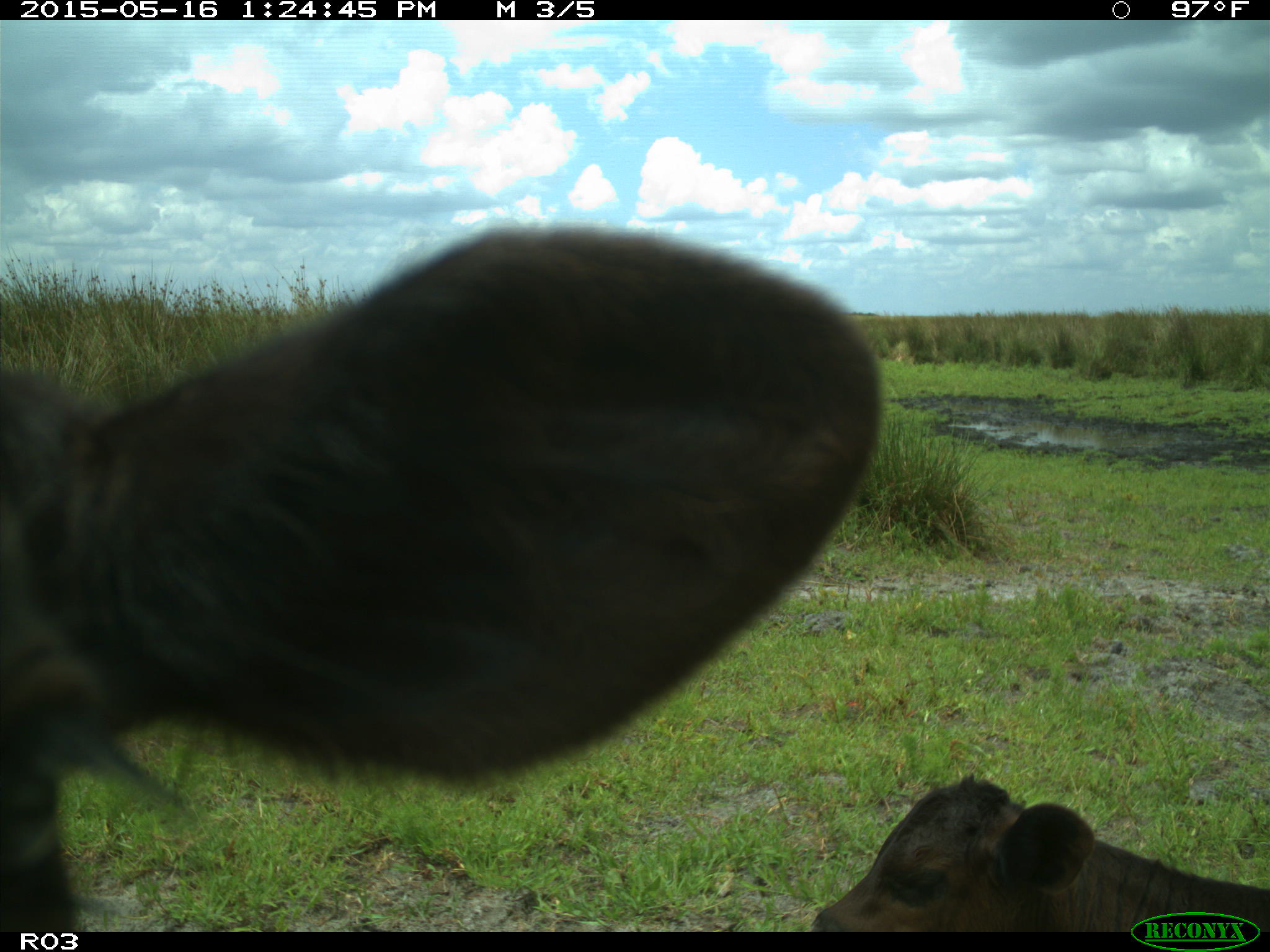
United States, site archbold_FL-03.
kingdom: Animalia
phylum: Chordata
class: Mammalia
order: Artiodactyla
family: Bovidae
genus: Bos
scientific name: Bos taurus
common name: domestic cow